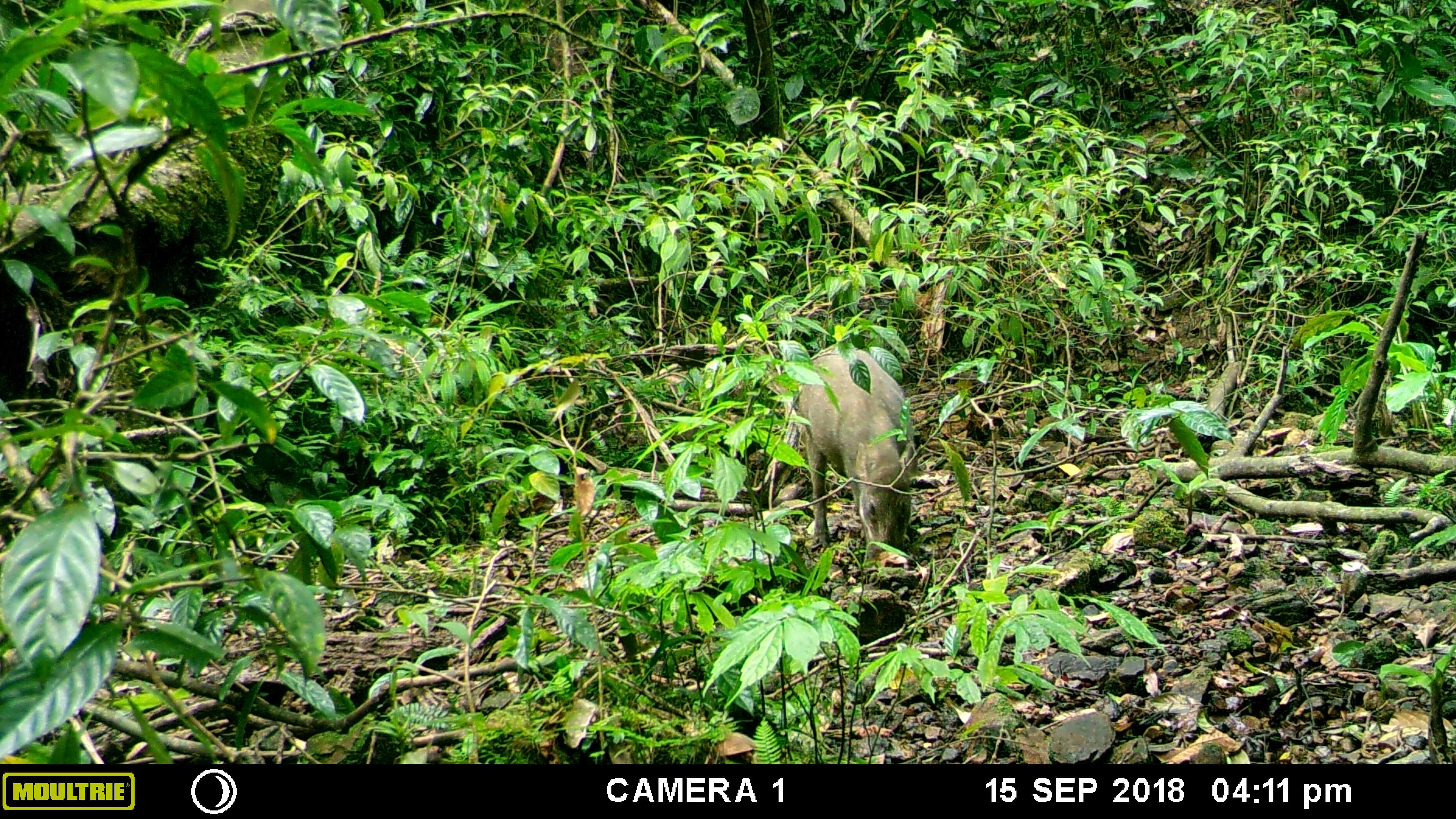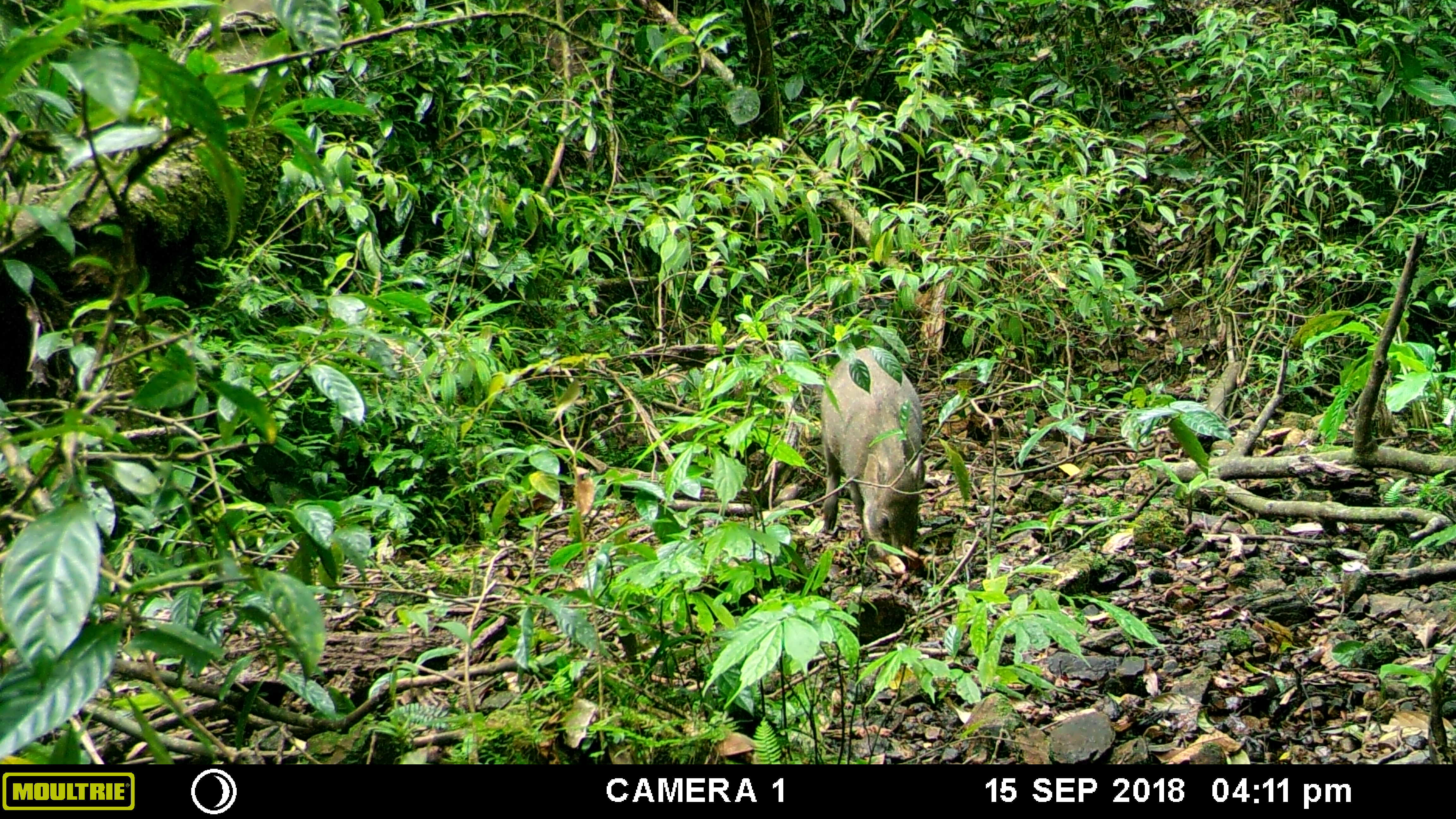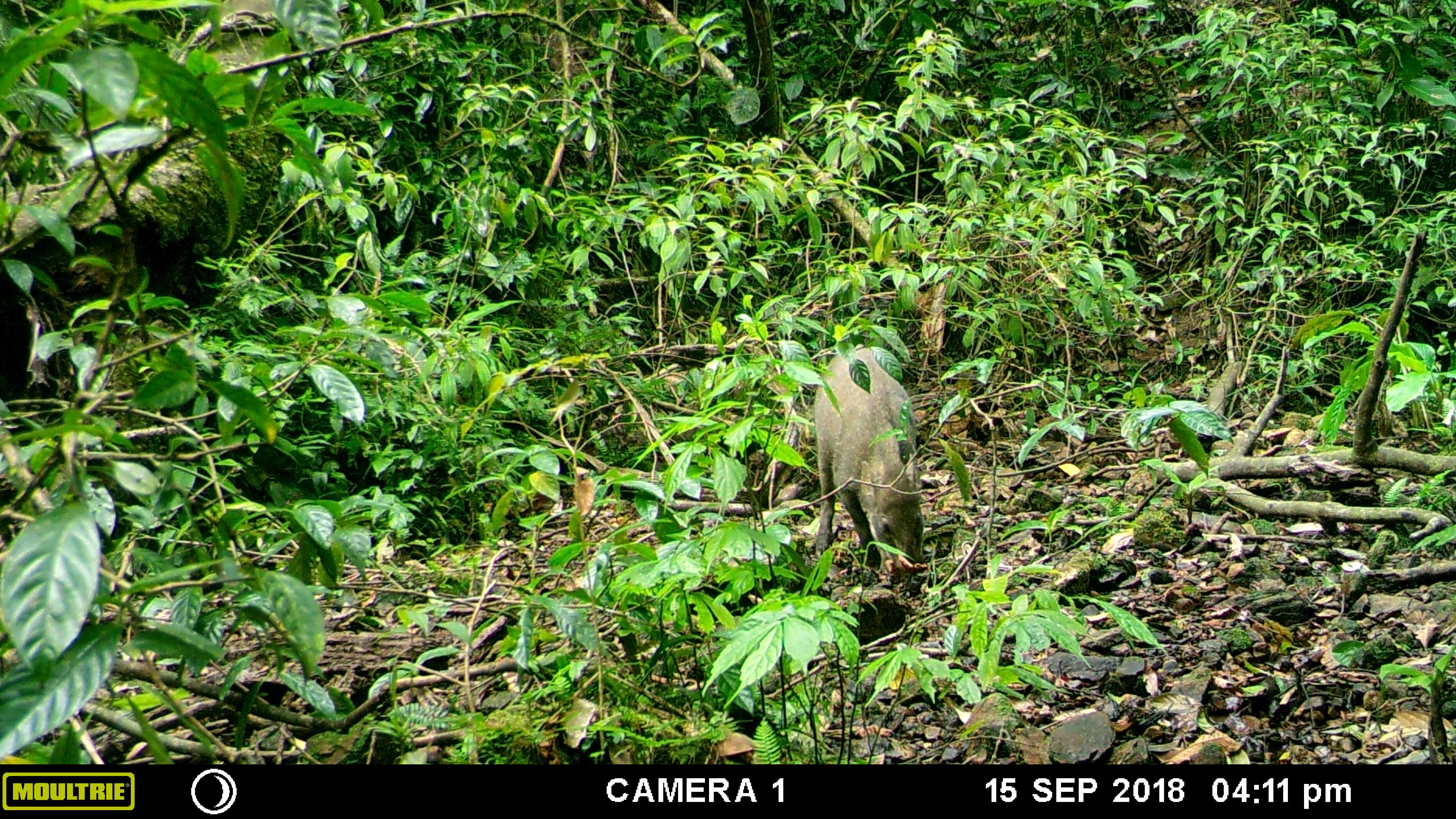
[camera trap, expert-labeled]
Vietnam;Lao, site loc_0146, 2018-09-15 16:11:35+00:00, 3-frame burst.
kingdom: Animalia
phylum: Chordata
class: Mammalia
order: Artiodactyla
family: Suidae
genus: Sus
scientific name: Sus scrofa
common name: eurasian wild pig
Eurasian wild pig (Sus scrofa). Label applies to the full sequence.